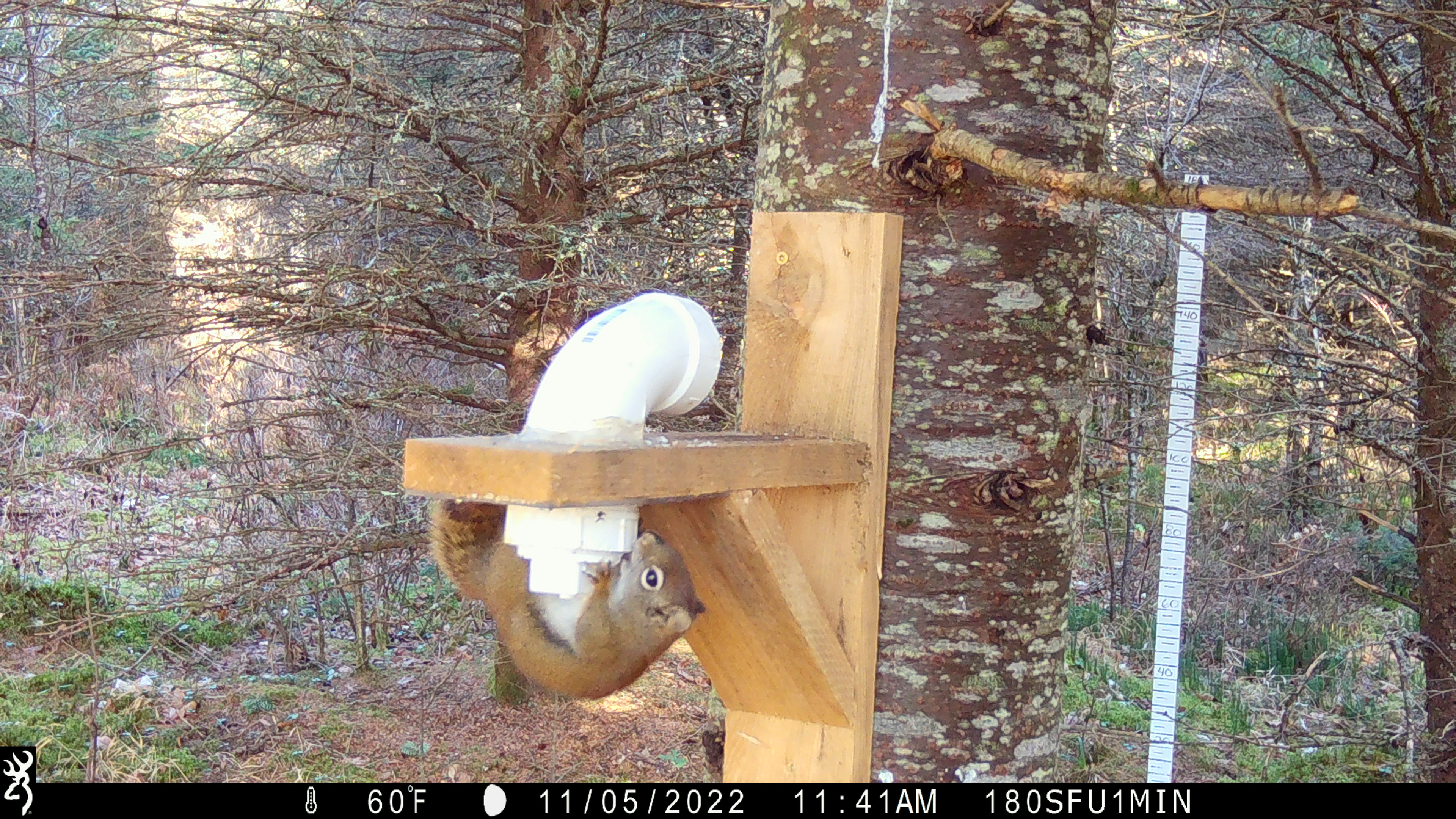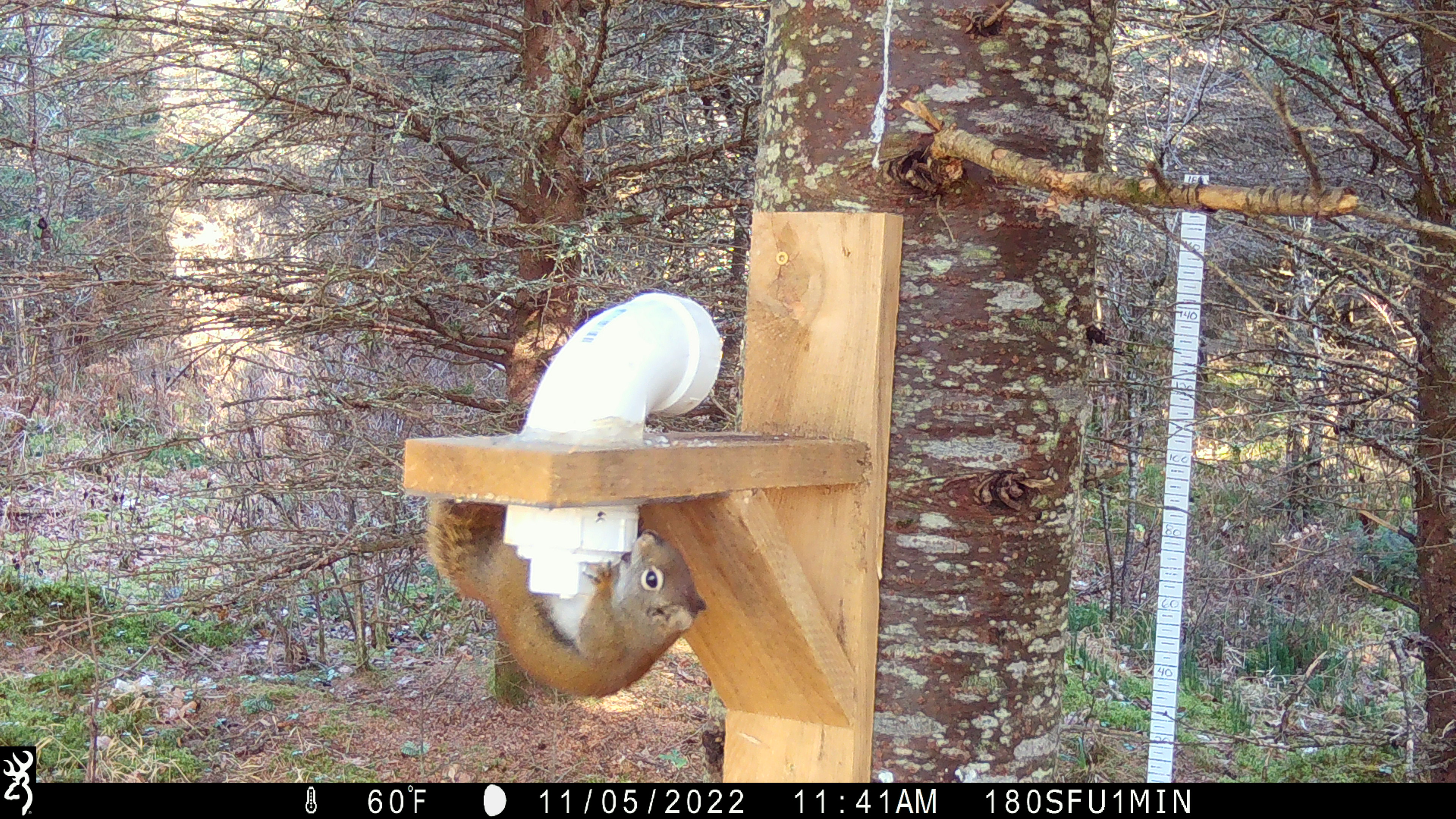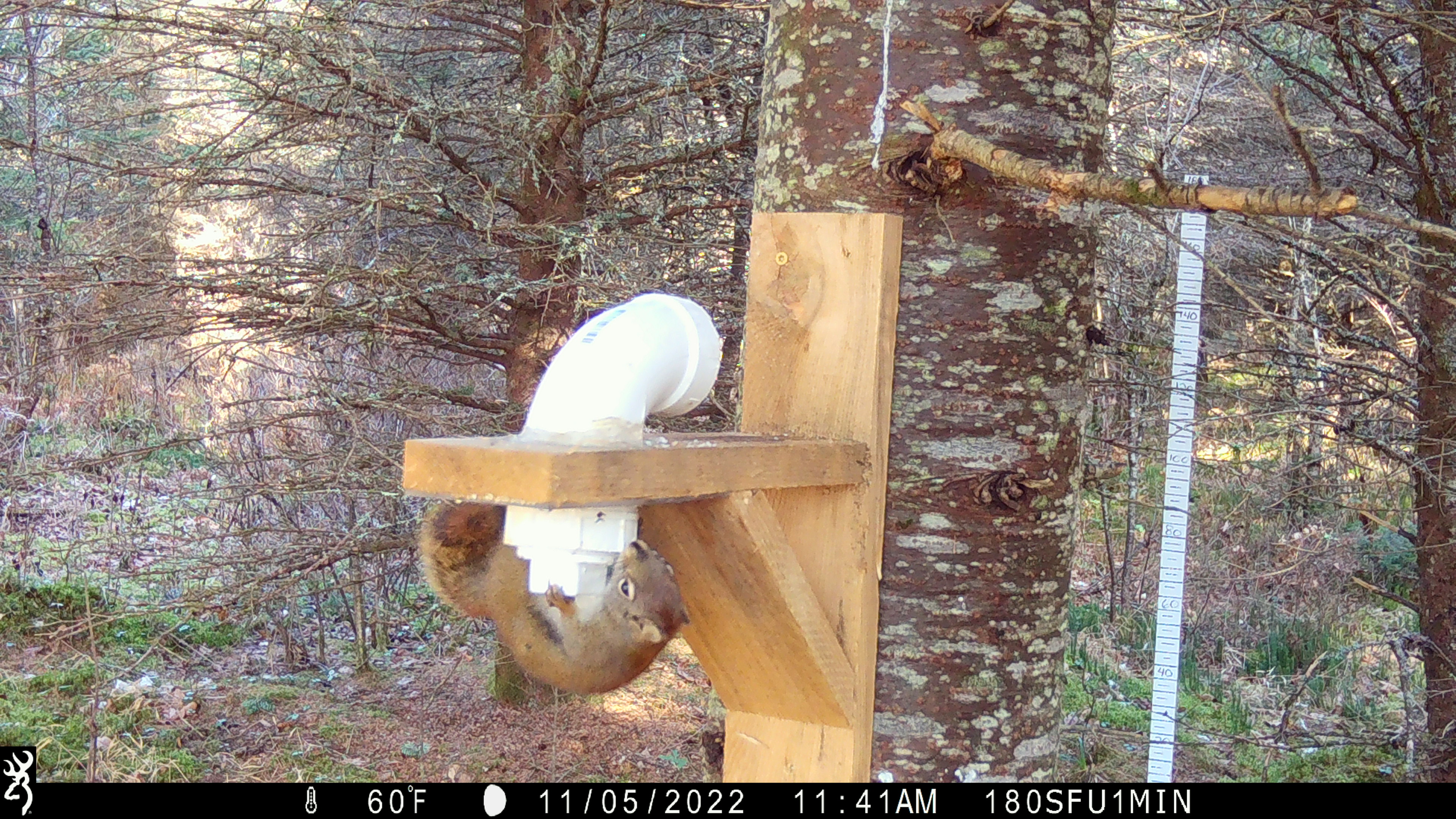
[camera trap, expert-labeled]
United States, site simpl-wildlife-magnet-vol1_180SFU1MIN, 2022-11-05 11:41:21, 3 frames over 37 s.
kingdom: Animalia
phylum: Chordata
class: Mammalia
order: Rodentia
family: Sciuridae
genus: Tamiasciurus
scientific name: Tamiasciurus hudsonicus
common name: red squirrel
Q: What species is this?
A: Red squirrel (Tamiasciurus hudsonicus).